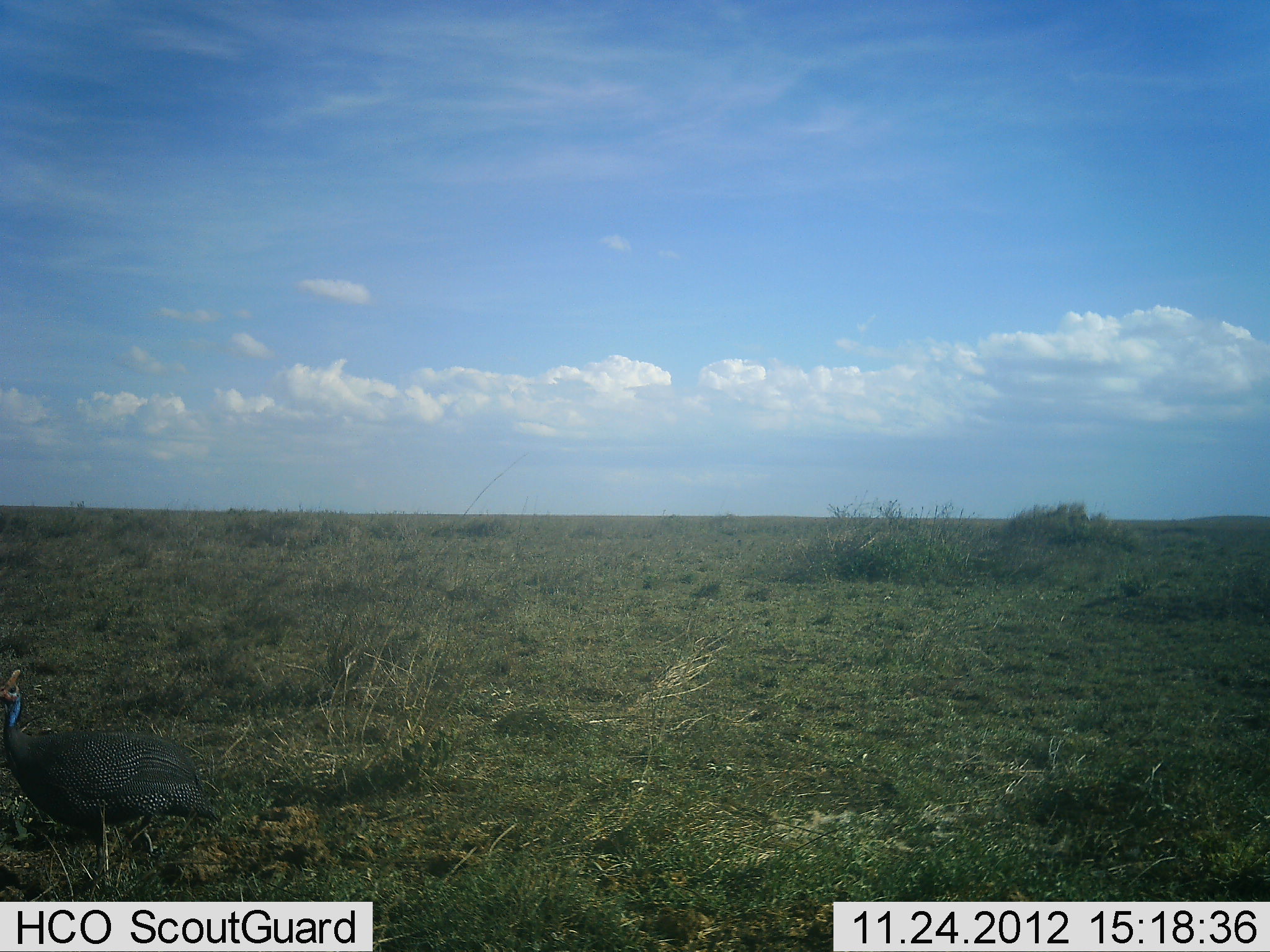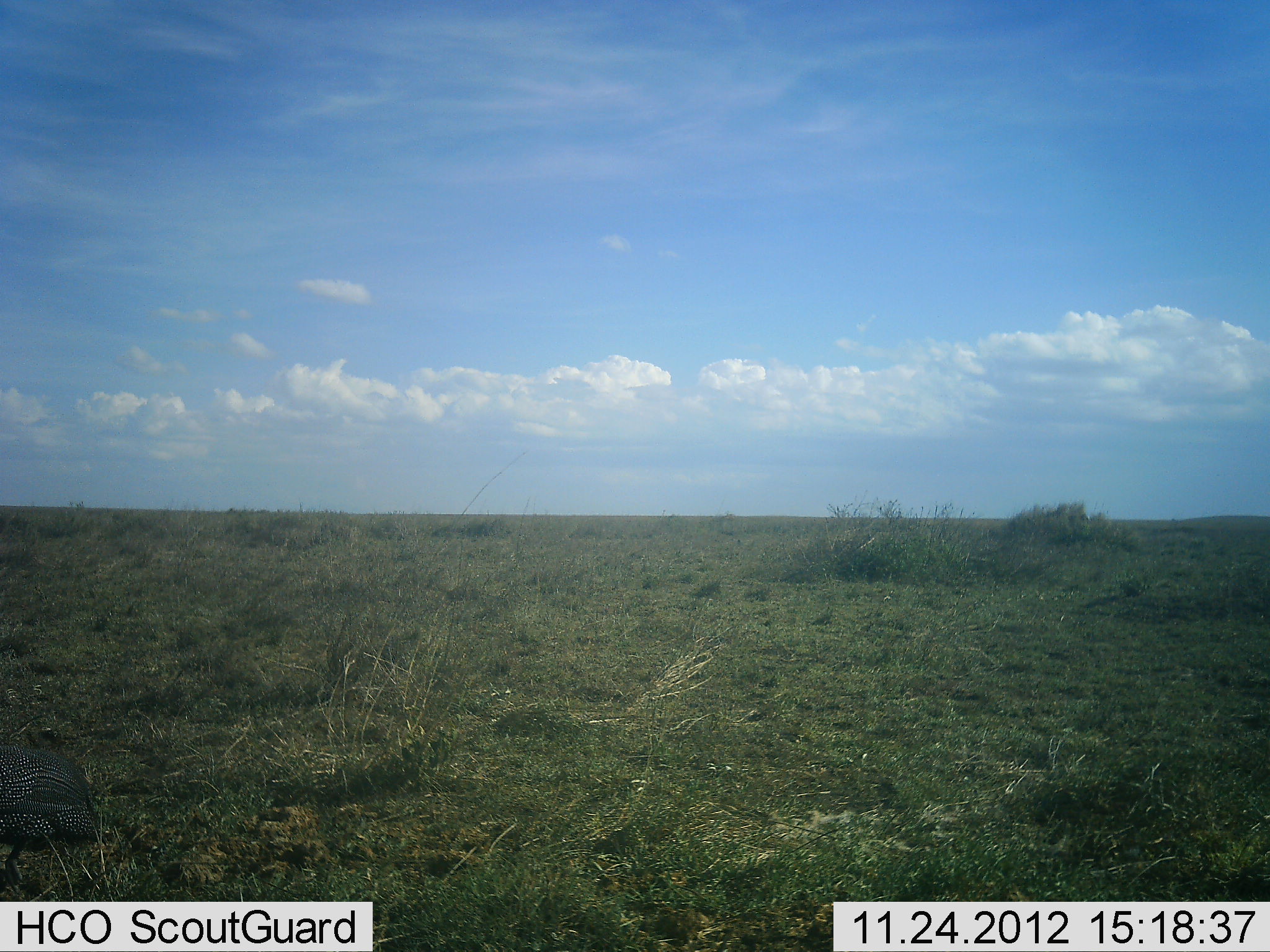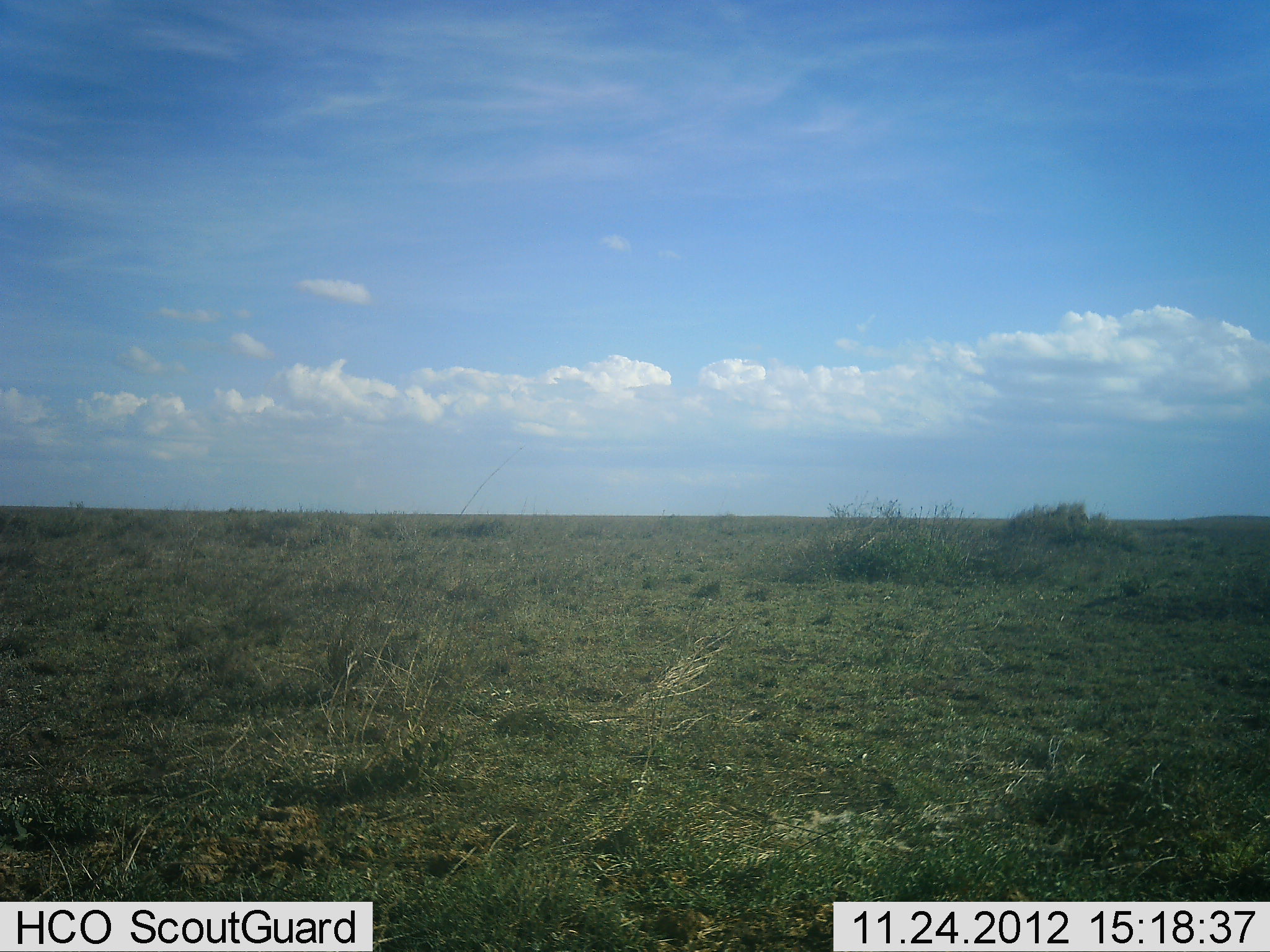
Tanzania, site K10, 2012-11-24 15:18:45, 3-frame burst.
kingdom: Animalia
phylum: Chordata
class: Aves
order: Galliformes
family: Numididae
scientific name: Numididae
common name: guinea fowl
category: guineafowl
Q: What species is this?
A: Guineafowl (guinea fowl) (Numididae).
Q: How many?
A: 1.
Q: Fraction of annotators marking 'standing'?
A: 0%.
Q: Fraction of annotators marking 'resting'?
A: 0%.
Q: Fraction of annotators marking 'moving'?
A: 100%.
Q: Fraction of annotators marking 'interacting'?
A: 0%.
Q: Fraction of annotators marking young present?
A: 0%.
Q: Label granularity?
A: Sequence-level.